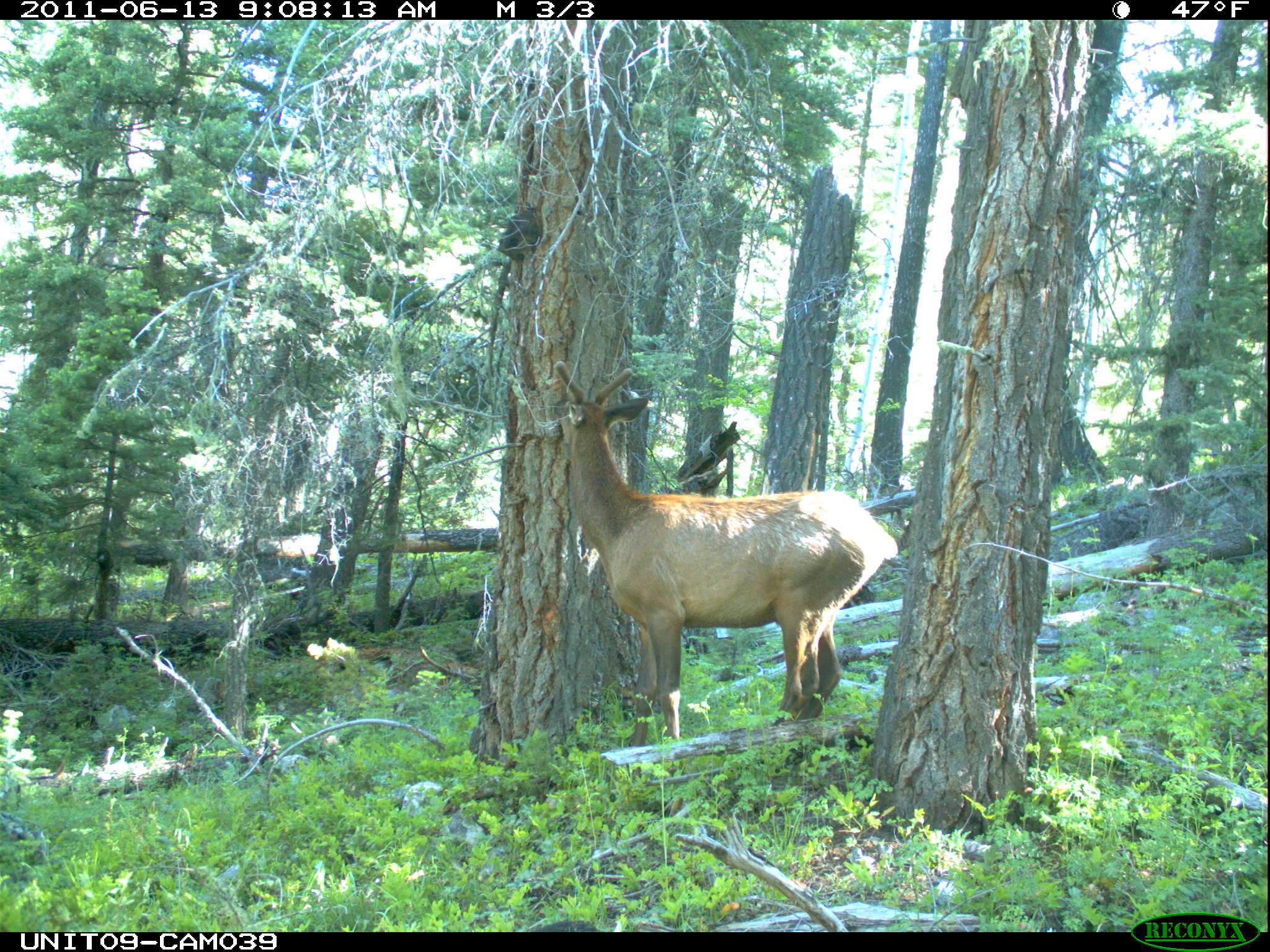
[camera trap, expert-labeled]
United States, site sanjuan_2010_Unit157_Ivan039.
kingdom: Animalia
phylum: Chordata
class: Mammalia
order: Artiodactyla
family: Cervidae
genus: Cervus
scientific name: Cervus elaphus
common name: red deer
Cervus elaphus (red deer).